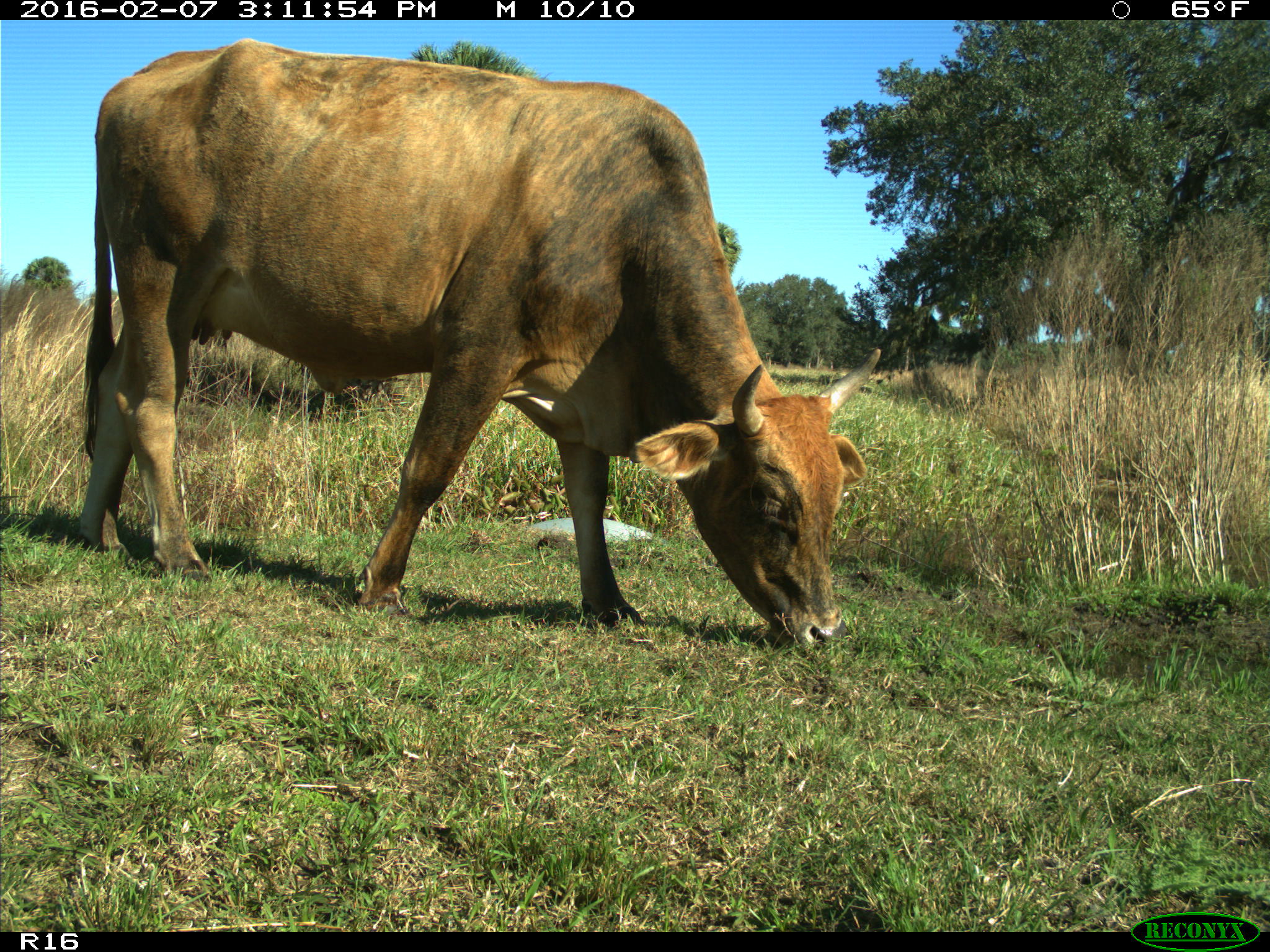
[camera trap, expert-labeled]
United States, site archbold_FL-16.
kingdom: Animalia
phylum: Chordata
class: Mammalia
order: Artiodactyla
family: Bovidae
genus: Bos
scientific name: Bos taurus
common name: domestic cow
Bos taurus (domestic cow).